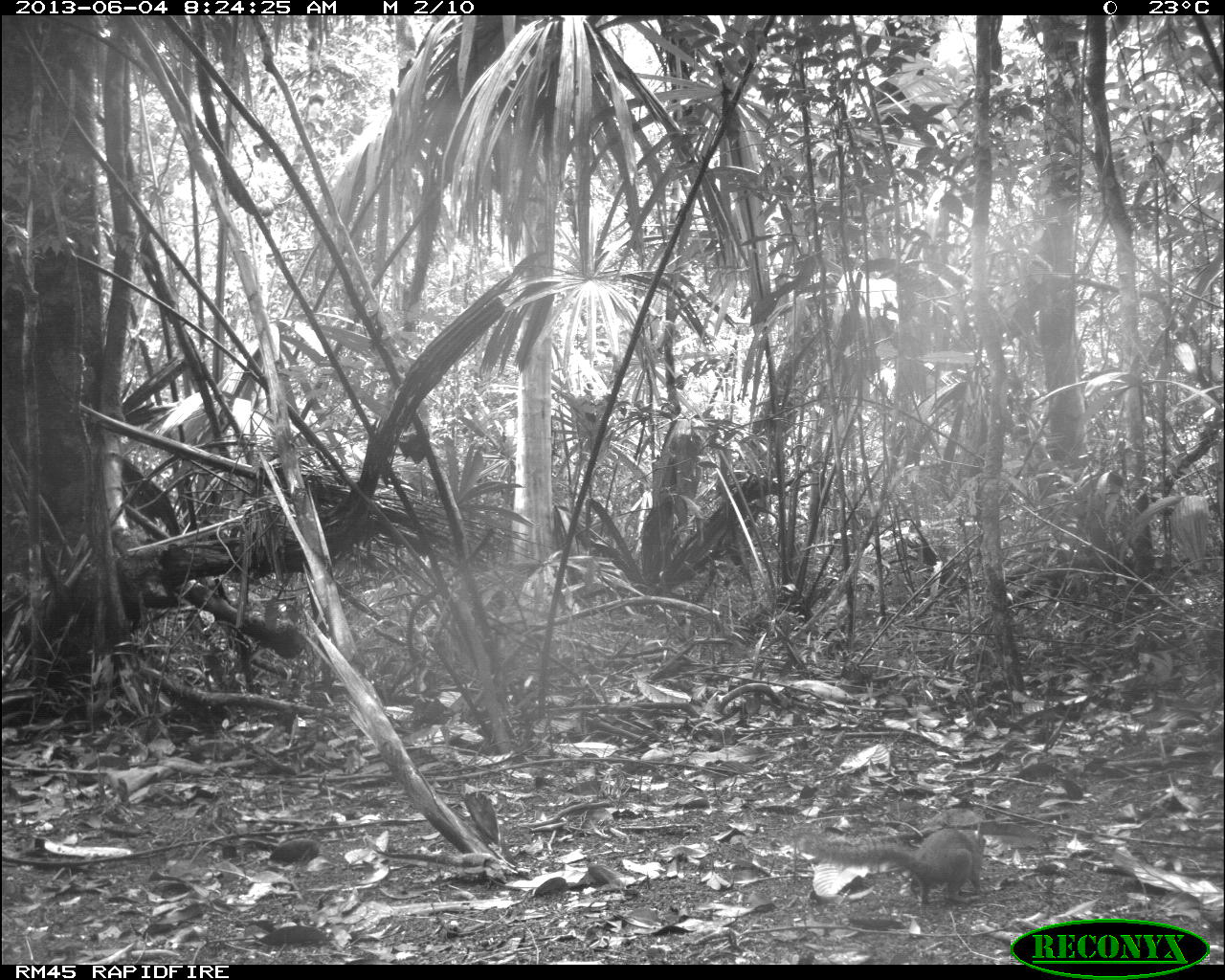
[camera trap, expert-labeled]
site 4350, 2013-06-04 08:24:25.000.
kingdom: Animalia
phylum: Chordata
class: Mammalia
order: Rodentia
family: Sciuridae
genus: Sciurus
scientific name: Sciurus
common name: squirrel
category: sciurus sp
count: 1